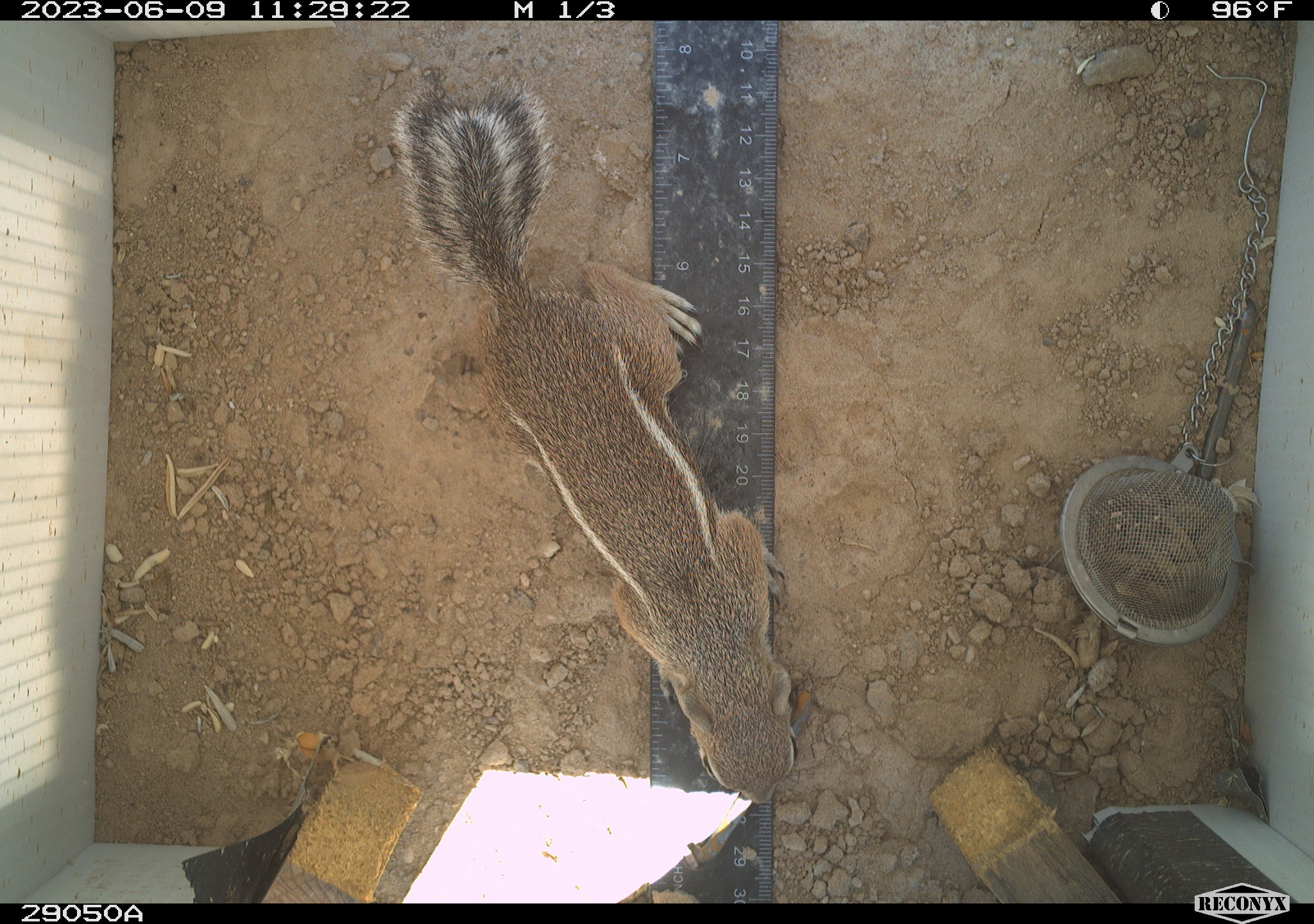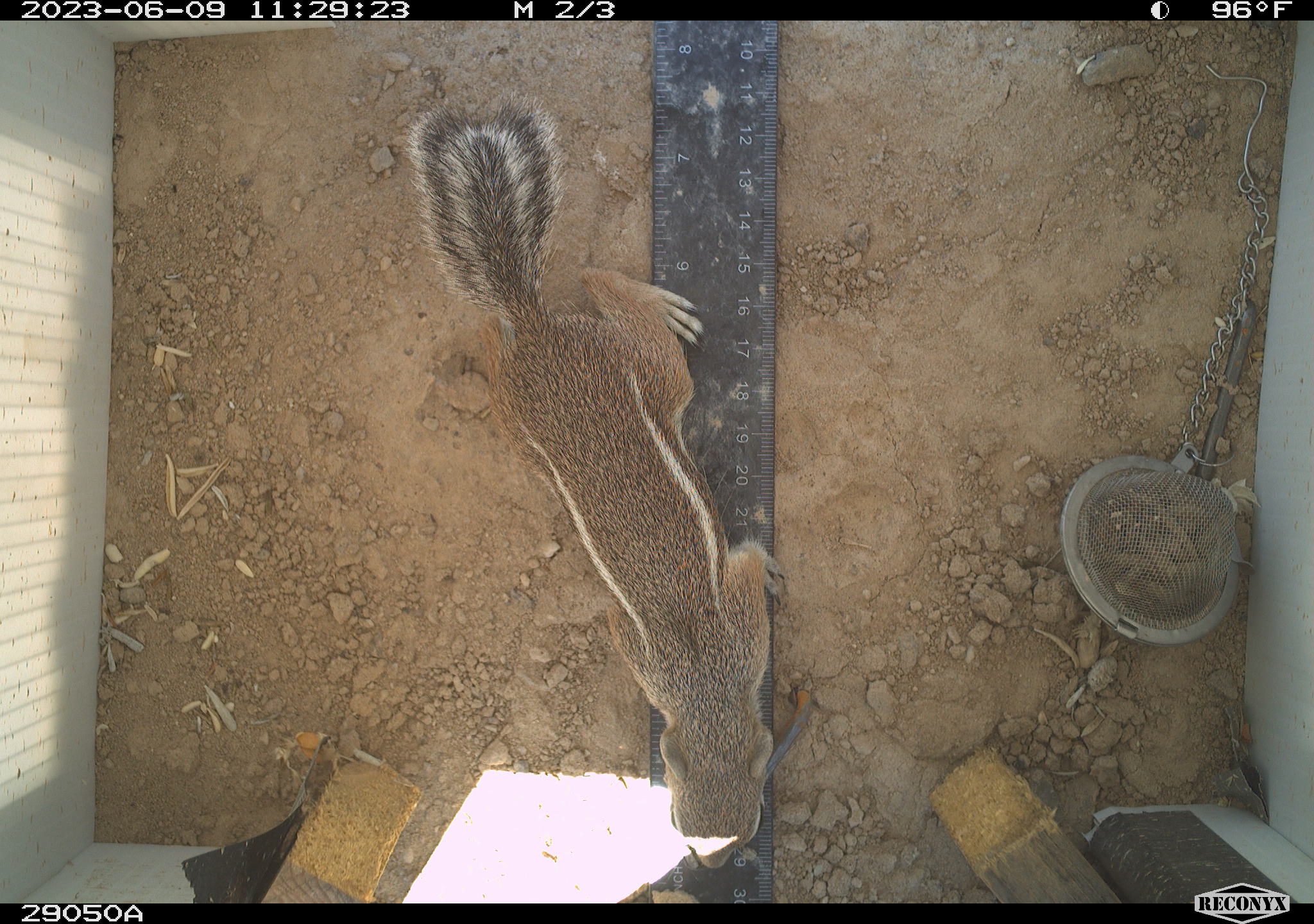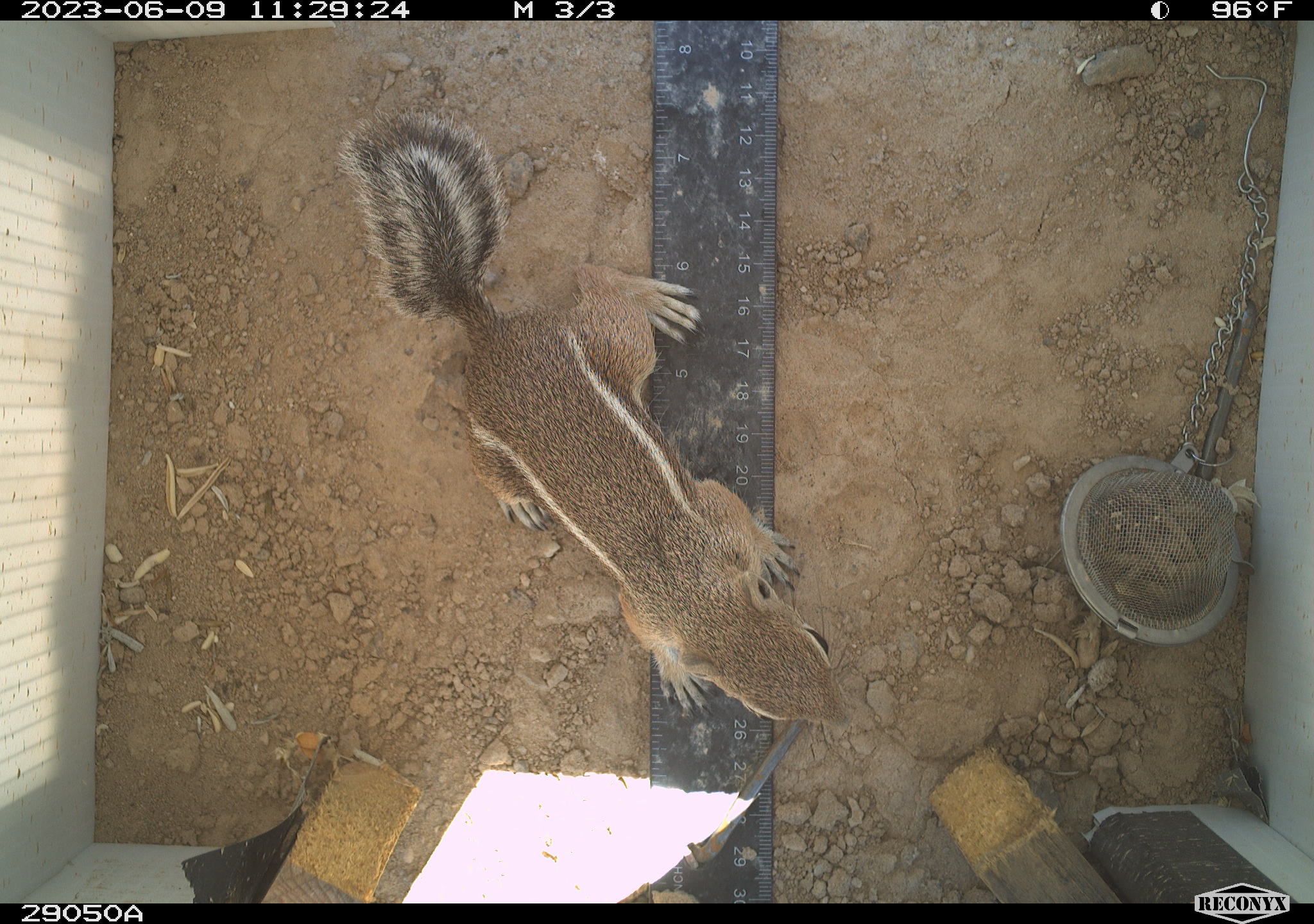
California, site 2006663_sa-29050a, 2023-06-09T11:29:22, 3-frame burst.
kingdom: Animalia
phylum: Chordata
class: Mammalia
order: Rodentia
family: Sciuridae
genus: Ammospermophilus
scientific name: Ammospermophilus leucurus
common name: white-tailed antelope squirrel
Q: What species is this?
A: White-tailed antelope squirrel (Ammospermophilus leucurus).